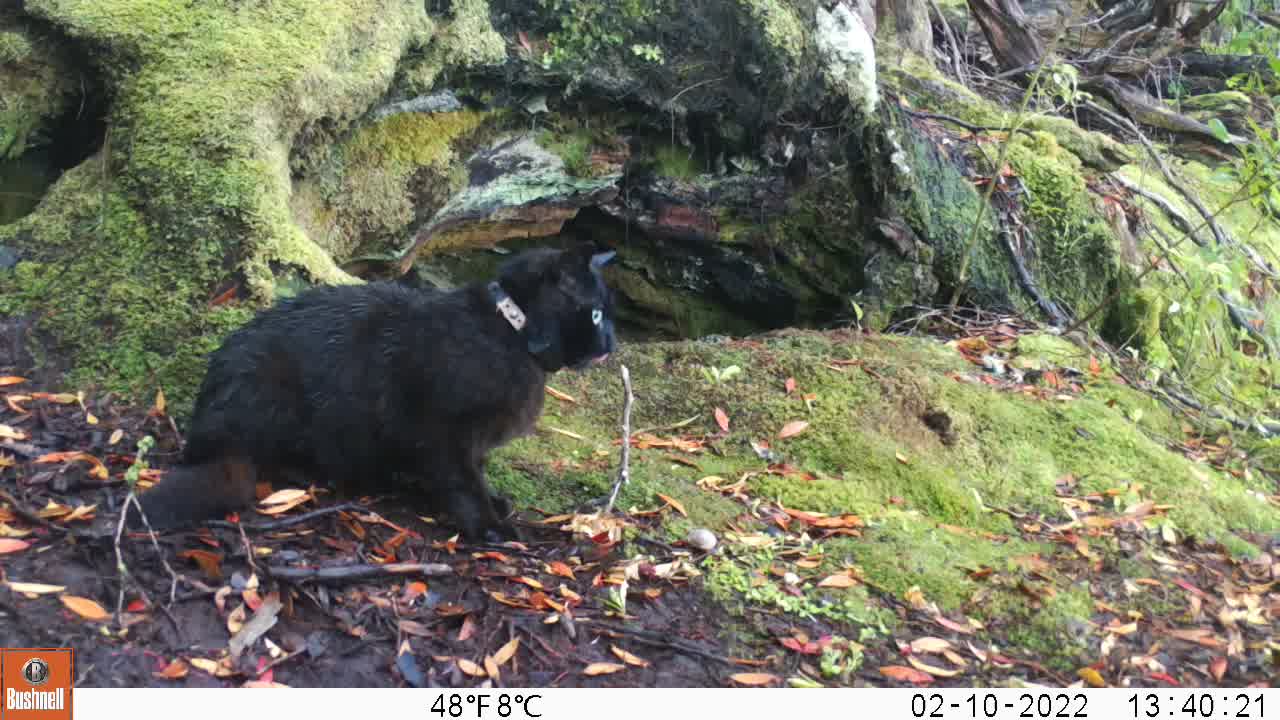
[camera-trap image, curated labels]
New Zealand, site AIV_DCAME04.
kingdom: Animalia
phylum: Chordata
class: Mammalia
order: Carnivora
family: Felidae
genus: Felis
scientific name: Felis catus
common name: domestic cat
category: cat